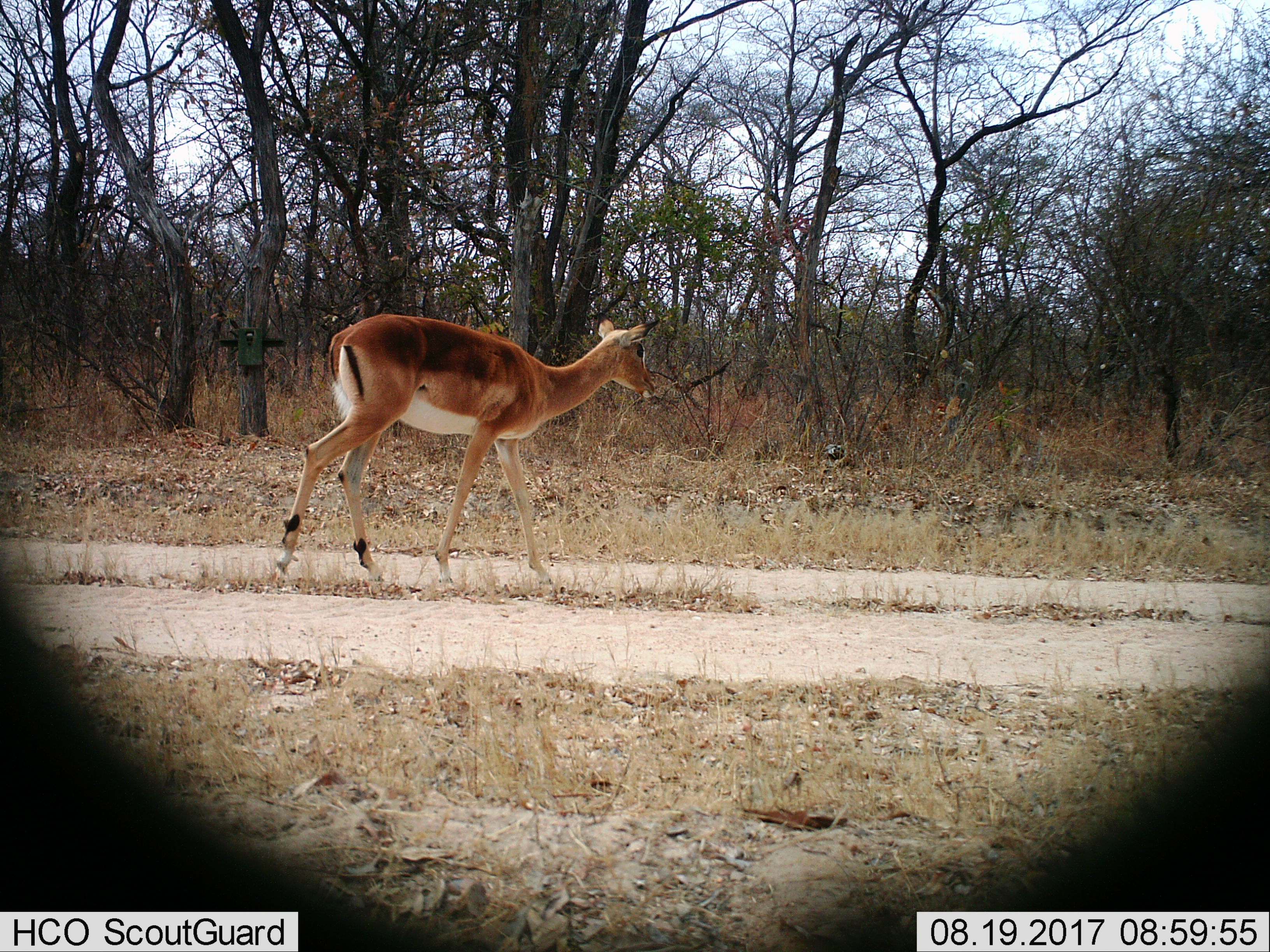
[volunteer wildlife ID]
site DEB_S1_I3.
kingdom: Animalia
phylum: Chordata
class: Mammalia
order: Artiodactyla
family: Bovidae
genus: Aepyceros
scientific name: Aepyceros melampus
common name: impala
Impala (Aepyceros melampus), count 1. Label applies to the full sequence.